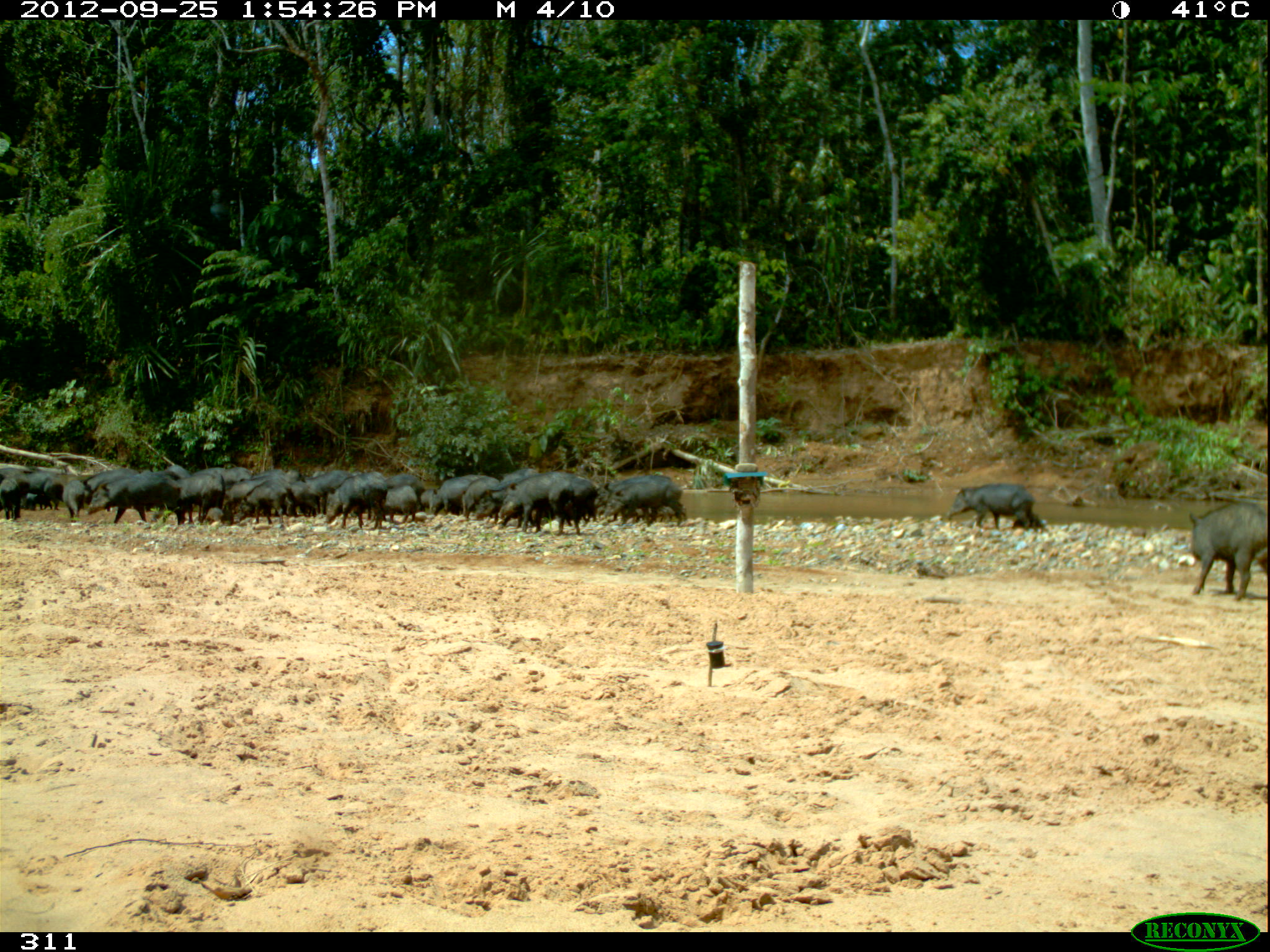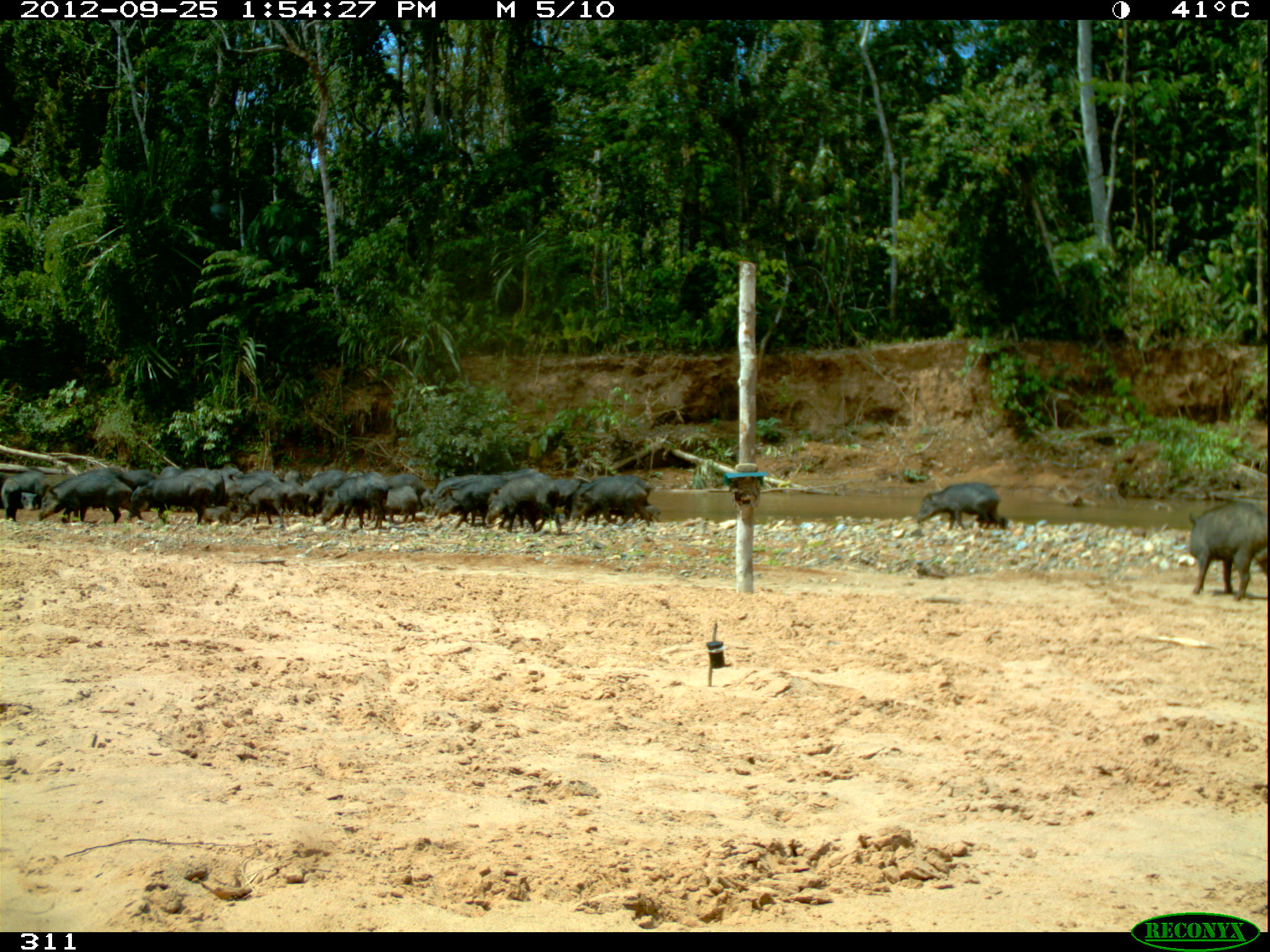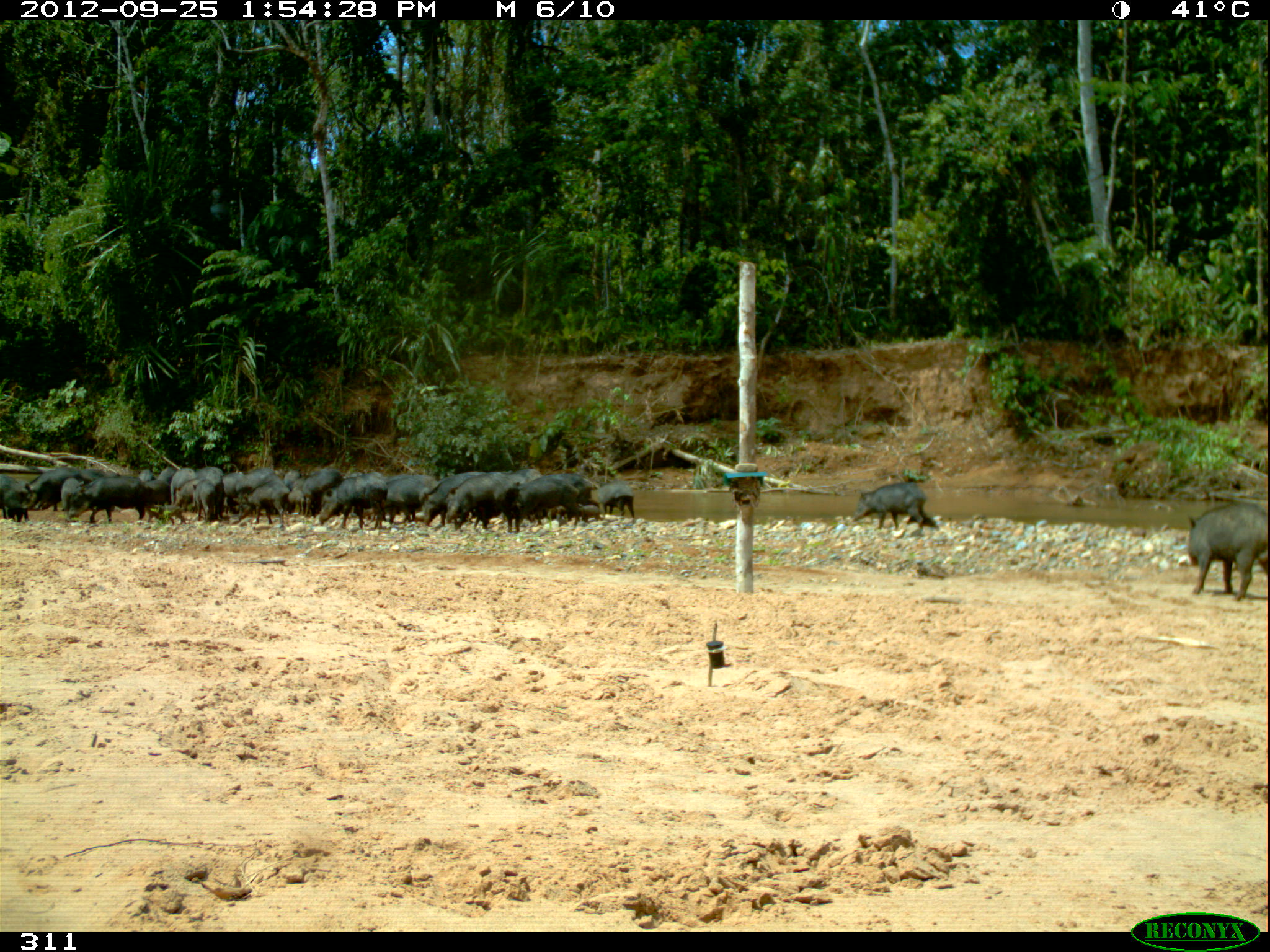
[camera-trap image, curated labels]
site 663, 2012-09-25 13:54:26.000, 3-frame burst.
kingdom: Animalia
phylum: Chordata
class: Mammalia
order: Artiodactyla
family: Tayassuidae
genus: Tayassu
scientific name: Tayassu pecari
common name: white-lipped peccary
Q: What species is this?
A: Tayassu pecari (white-lipped peccary).